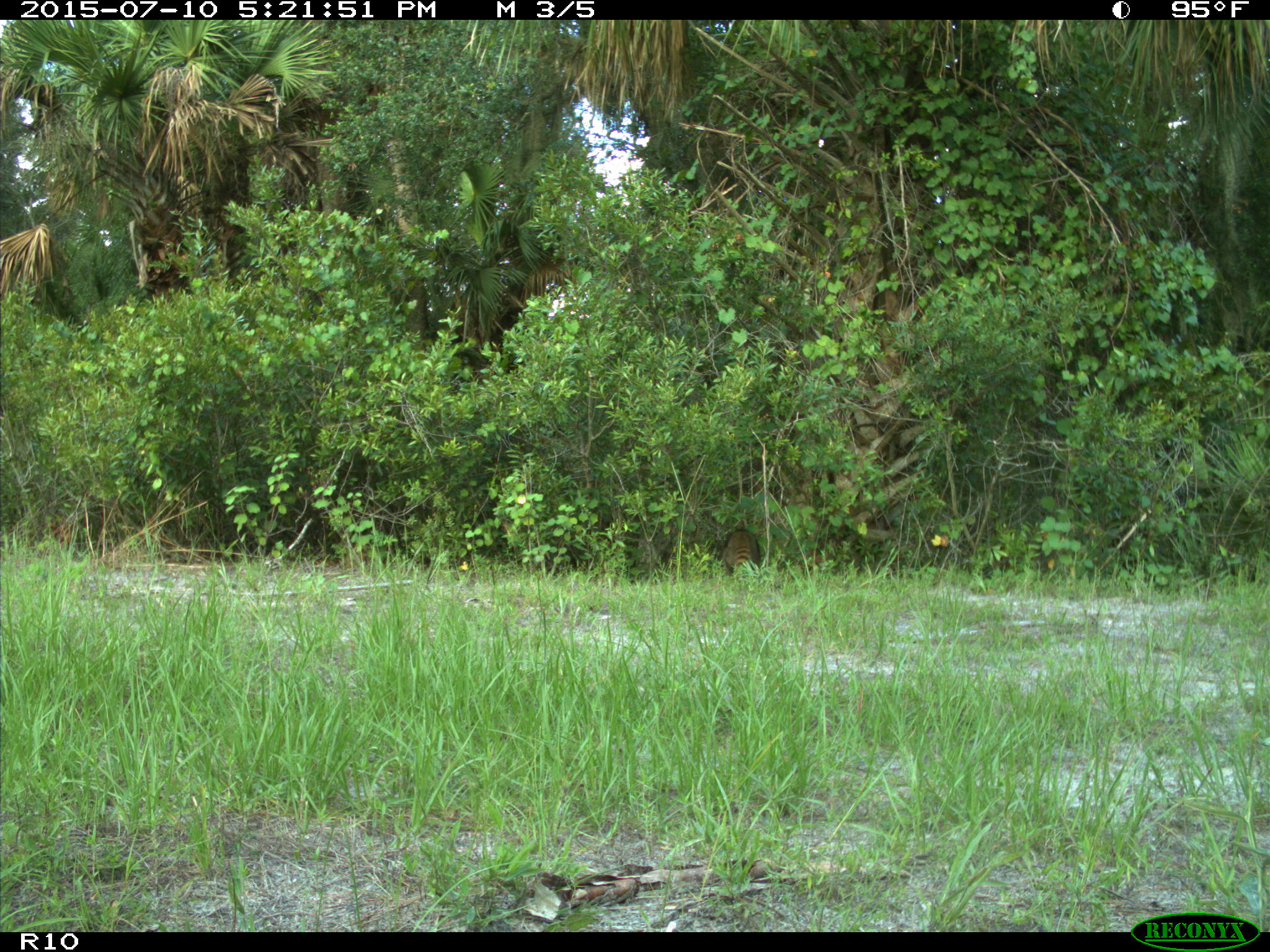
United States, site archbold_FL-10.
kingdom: Animalia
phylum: Chordata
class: Mammalia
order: Carnivora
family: Procyonidae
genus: Procyon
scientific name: Procyon lotor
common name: common raccoon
Procyon lotor (common raccoon).